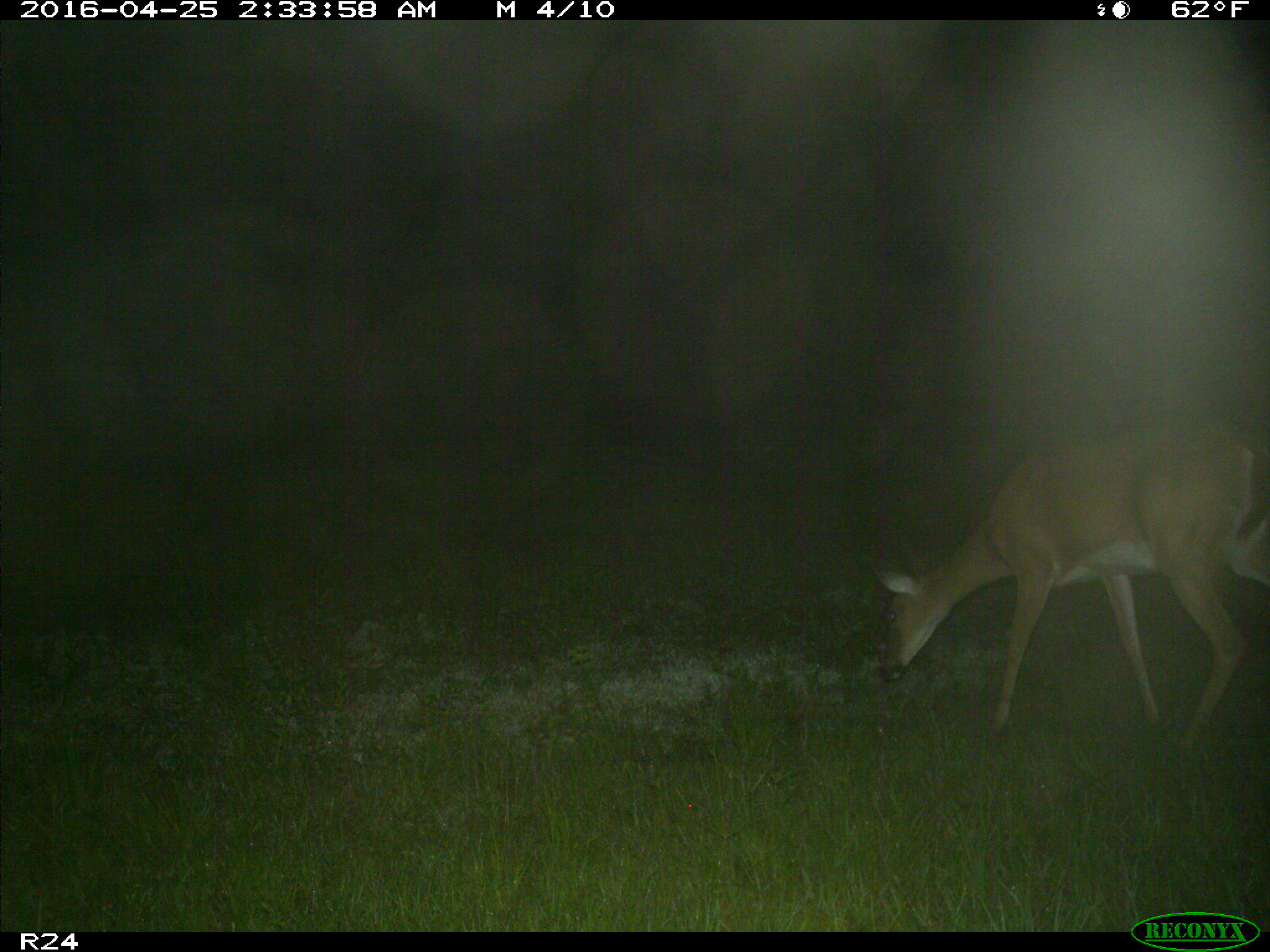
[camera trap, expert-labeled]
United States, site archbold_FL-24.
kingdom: Animalia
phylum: Chordata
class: Mammalia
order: Artiodactyla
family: Cervidae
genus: Odocoileus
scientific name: Odocoileus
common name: deer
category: unidentified deer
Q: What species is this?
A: Unidentified deer (deer) (Odocoileus).